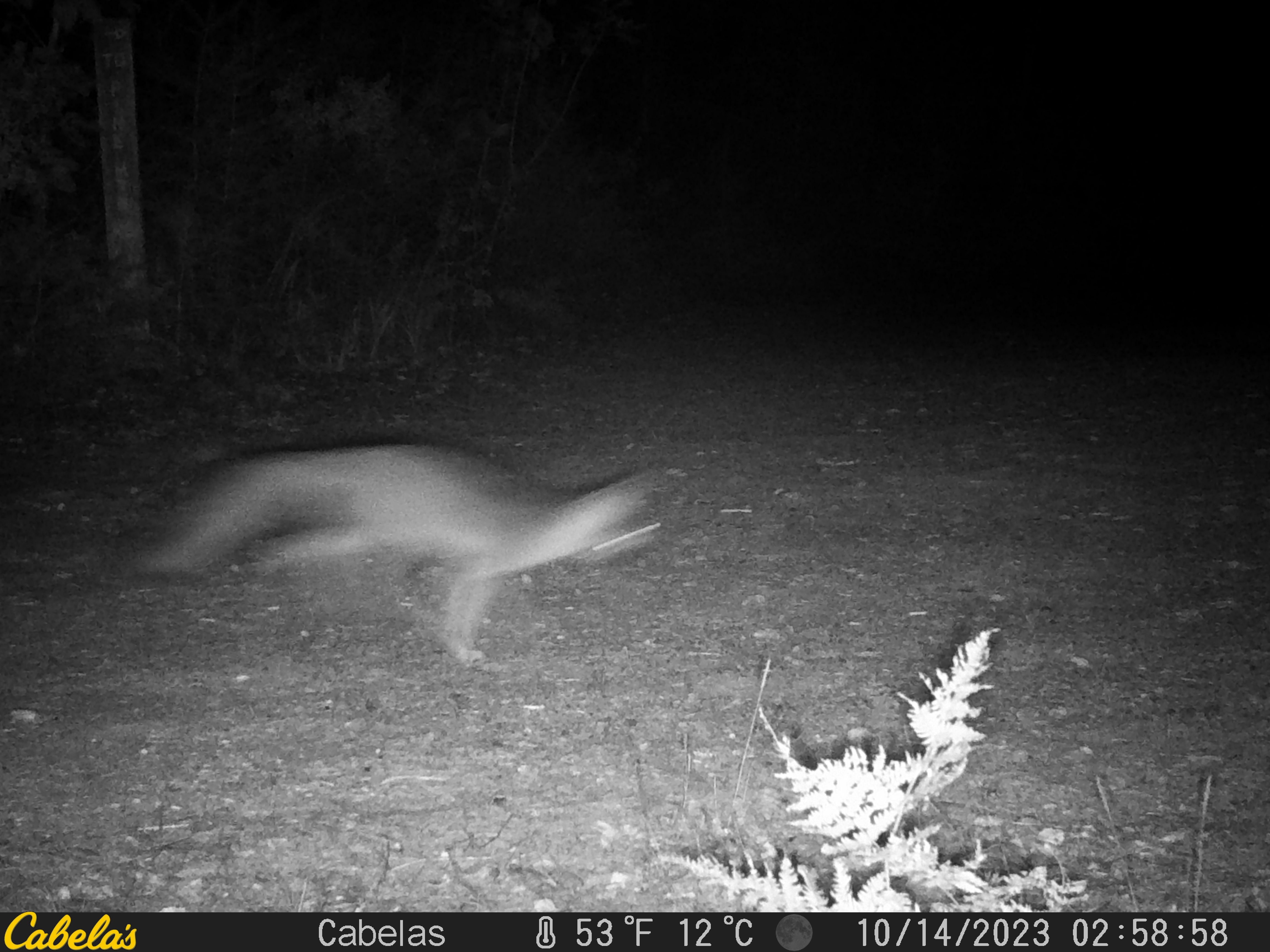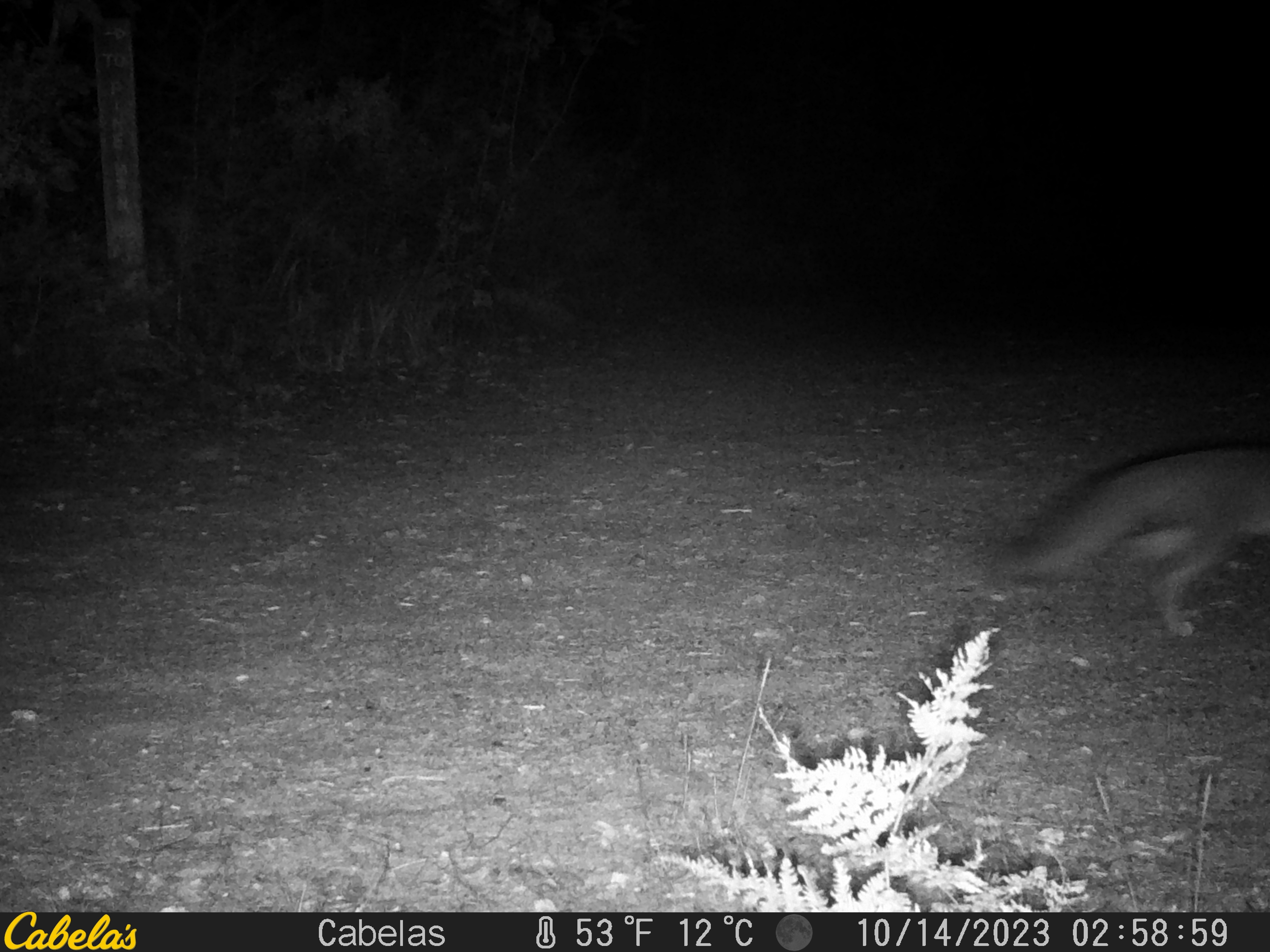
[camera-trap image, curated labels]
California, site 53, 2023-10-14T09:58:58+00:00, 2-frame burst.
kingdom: Animalia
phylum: Chordata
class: Mammalia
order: Carnivora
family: Canidae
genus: Urocyon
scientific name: Urocyon cinereoargenteus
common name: gray fox